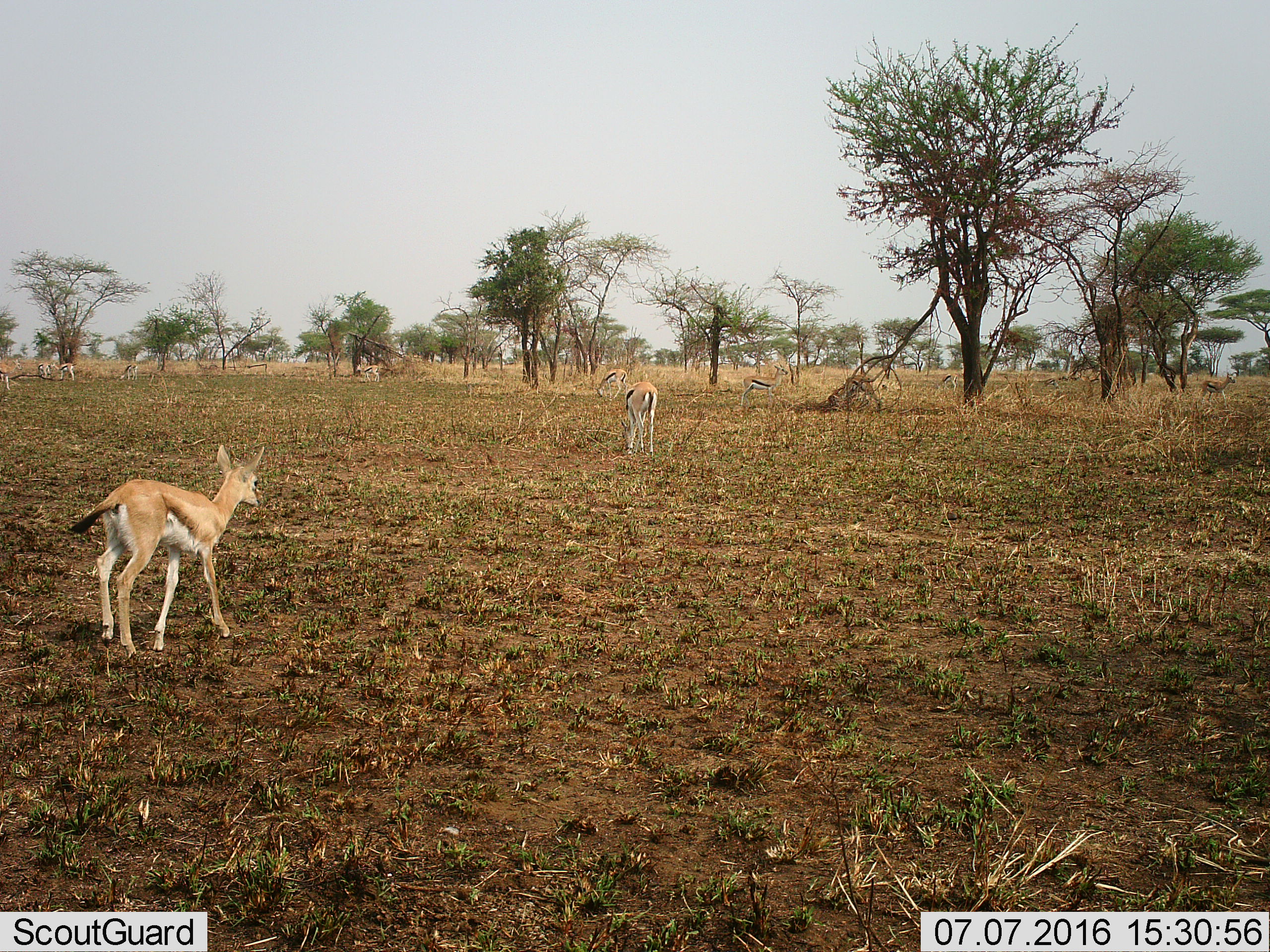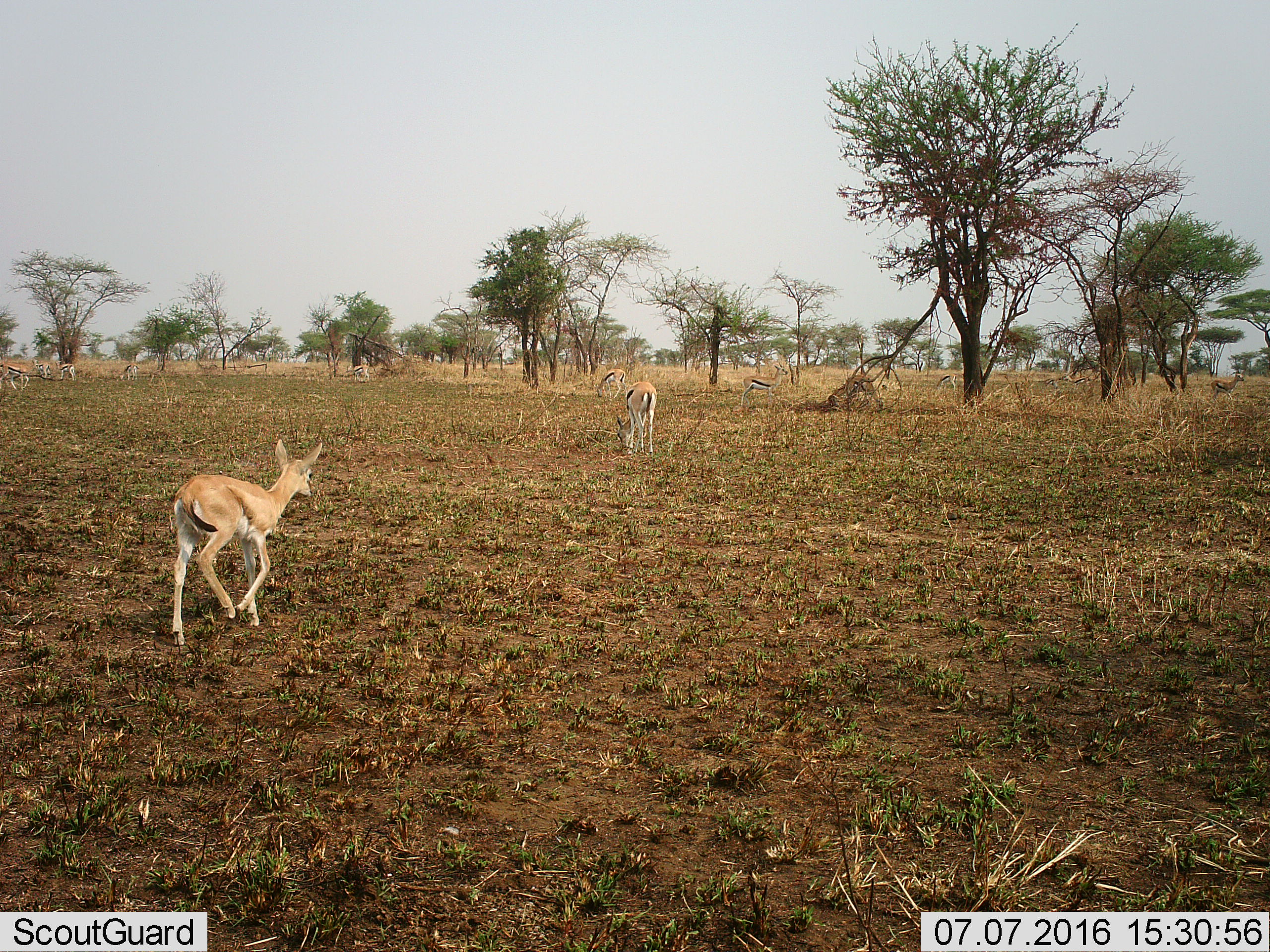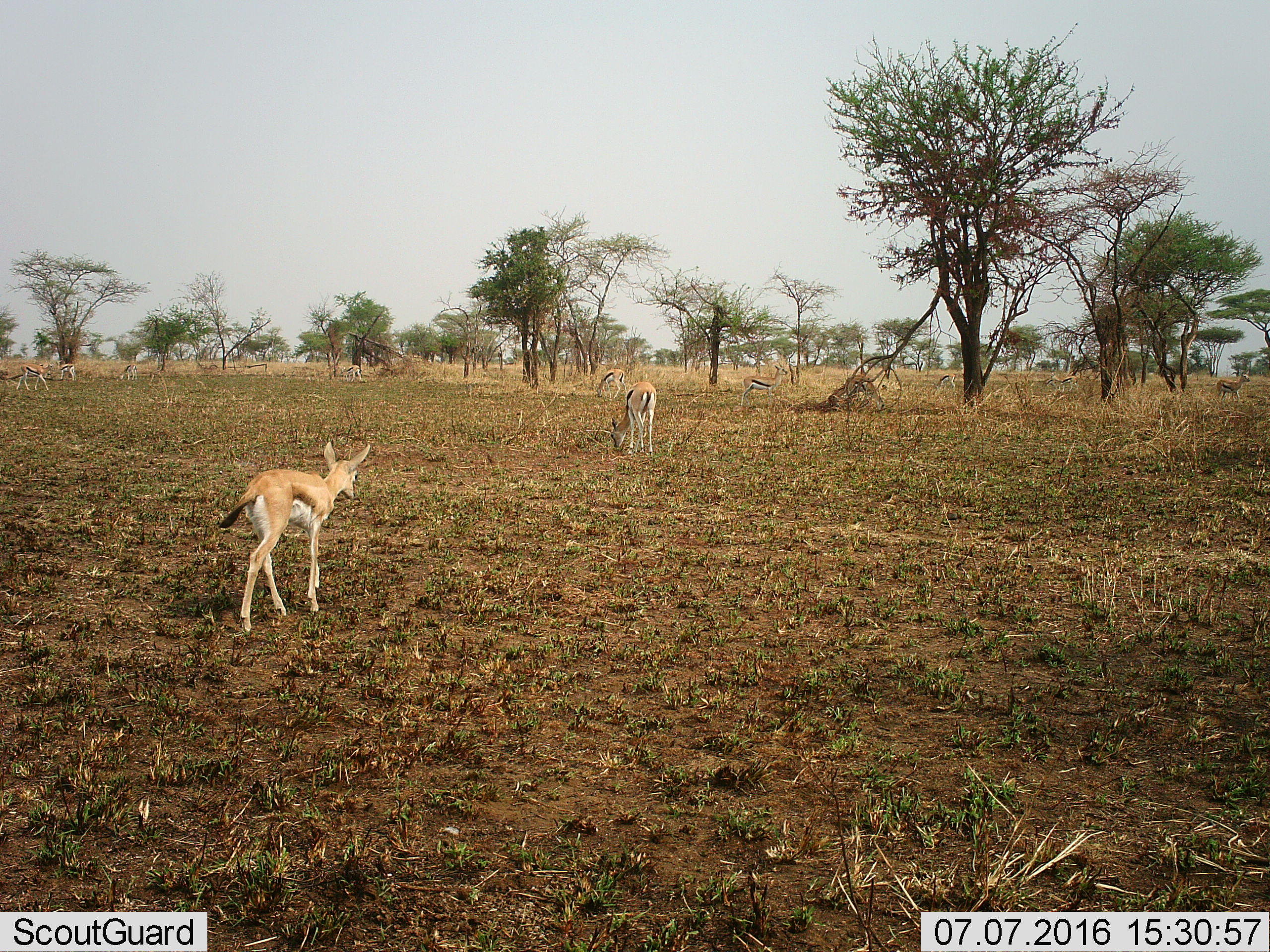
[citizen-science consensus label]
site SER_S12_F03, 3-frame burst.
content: unidentified animal